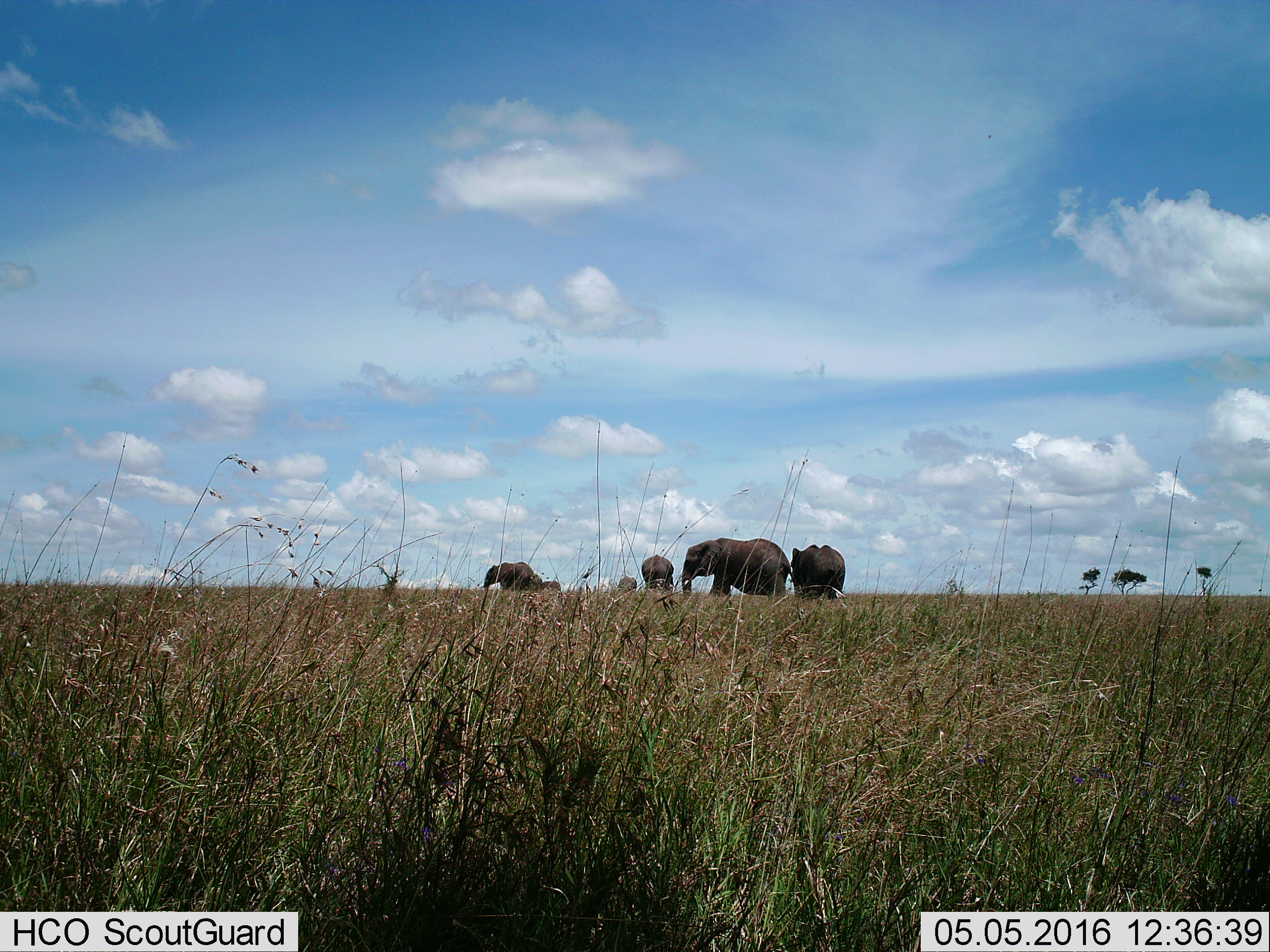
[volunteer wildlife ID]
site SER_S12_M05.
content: unidentified animal